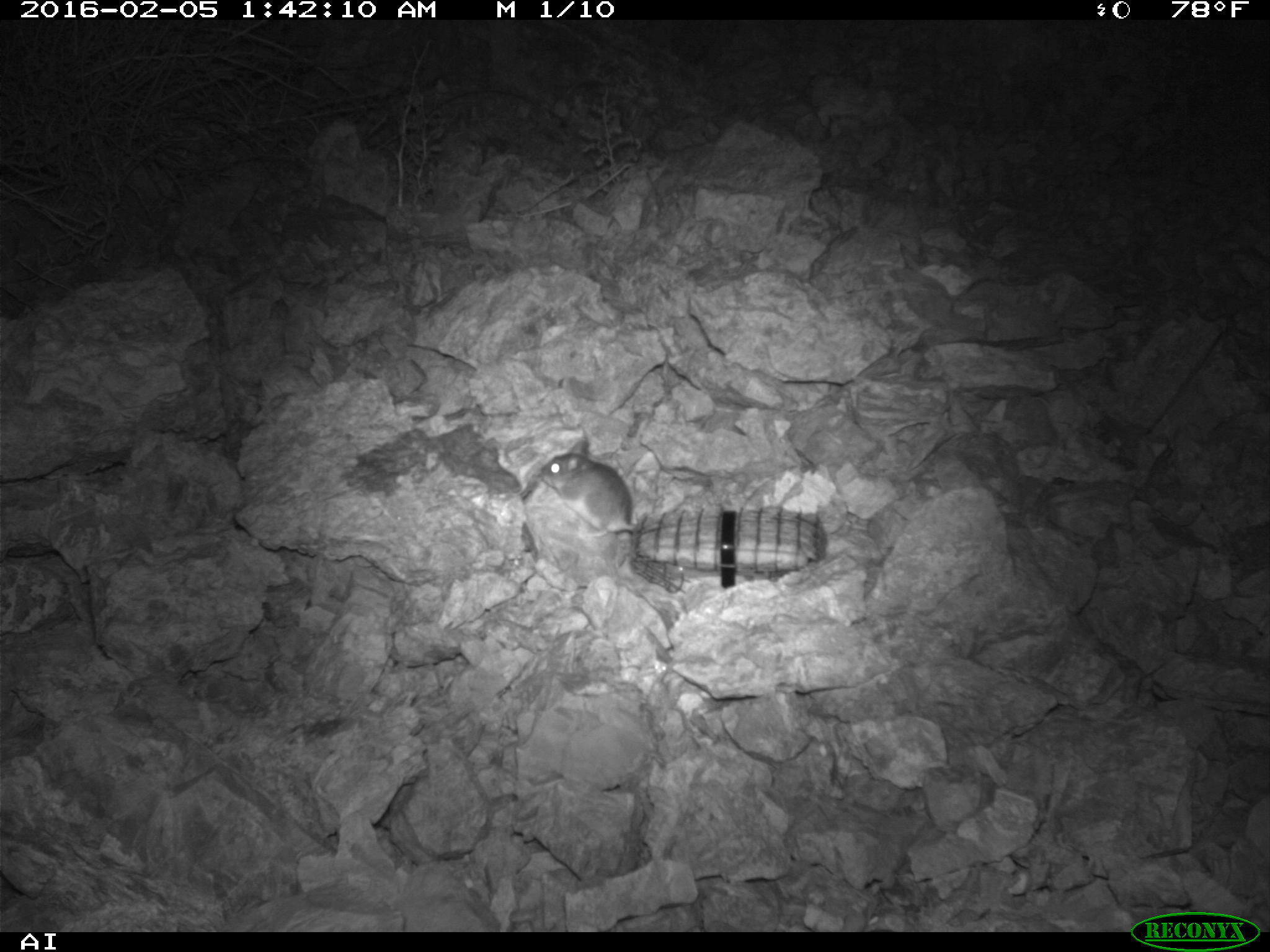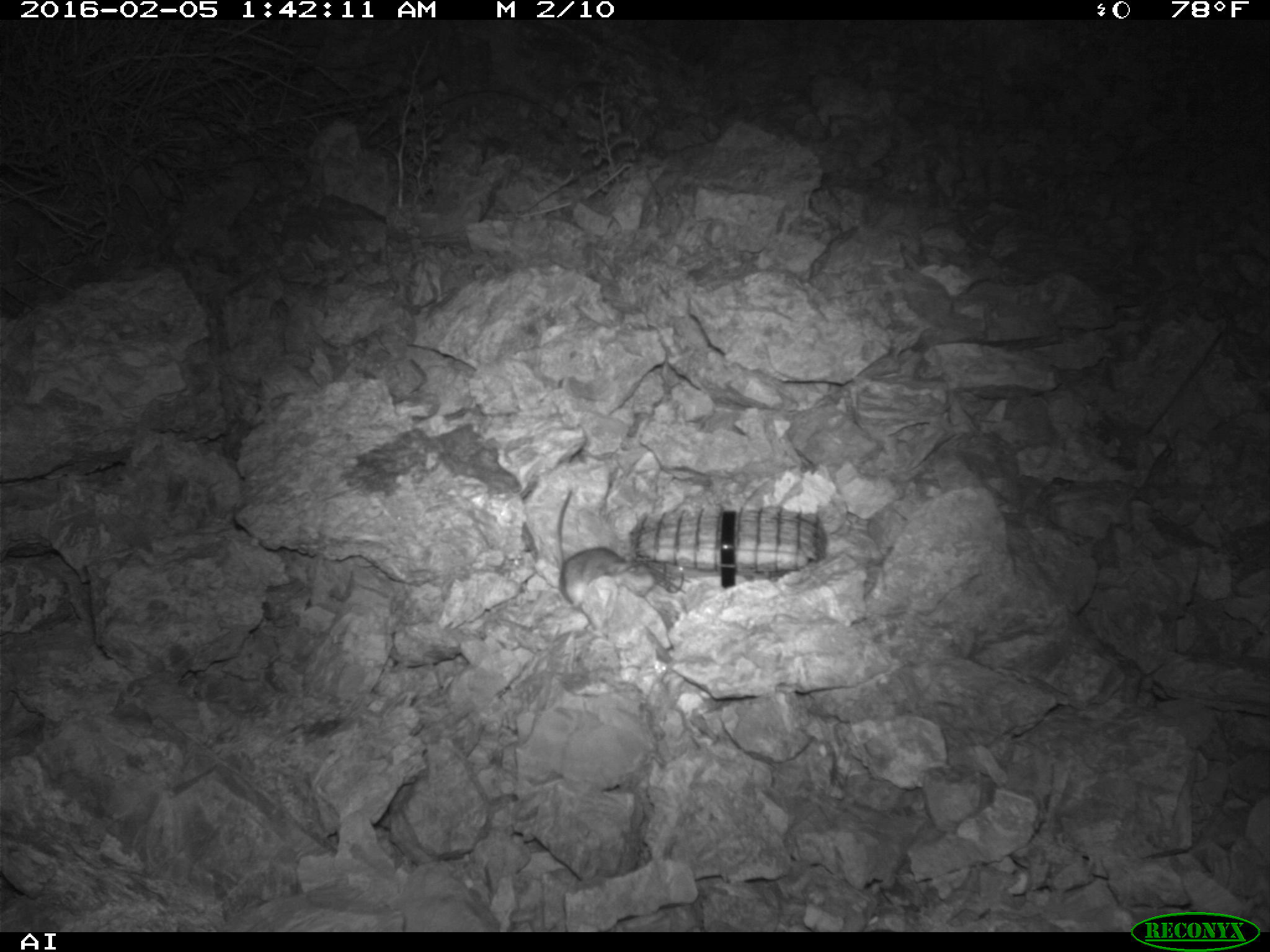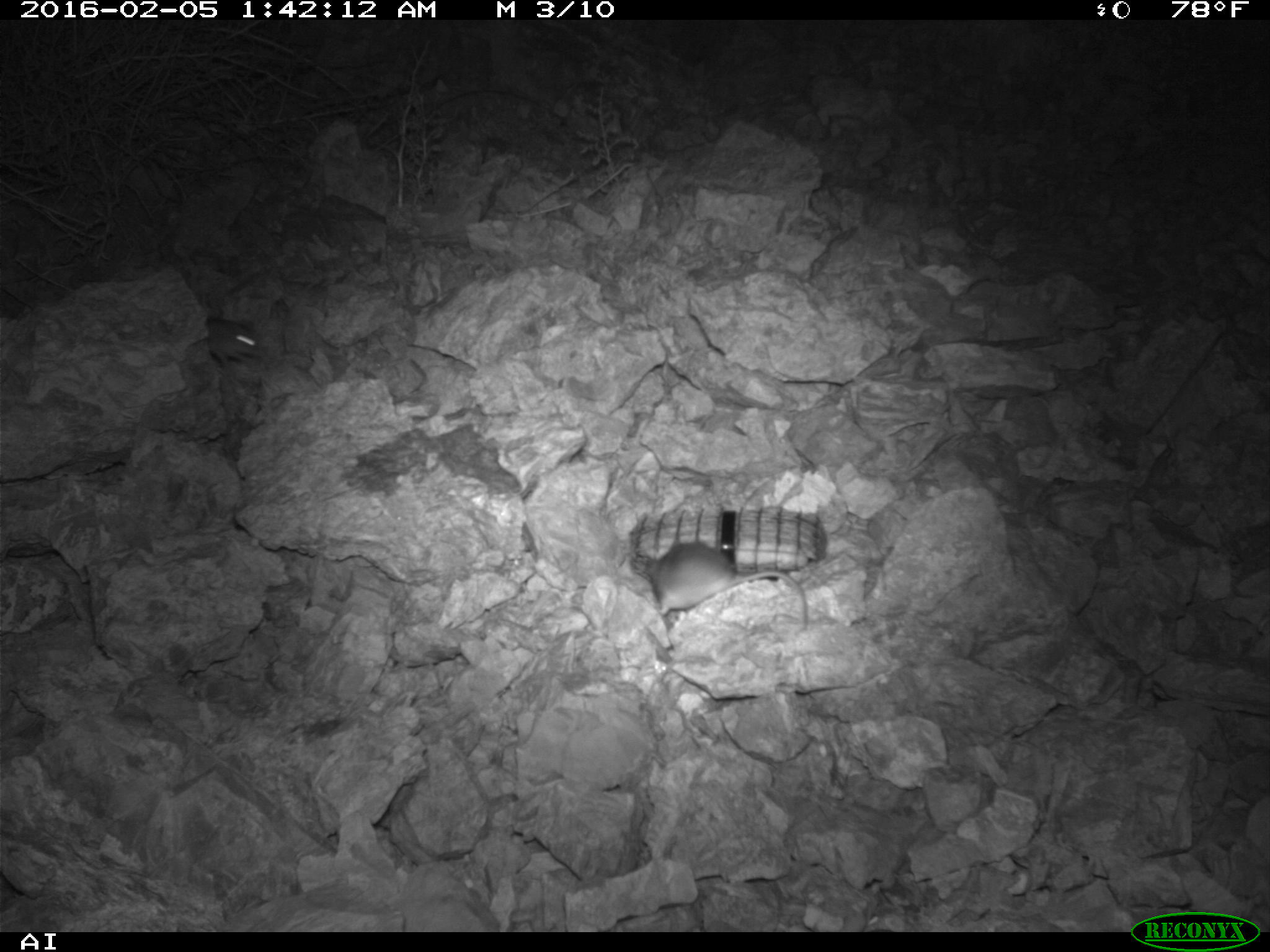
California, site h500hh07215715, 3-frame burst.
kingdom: Animalia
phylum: Chordata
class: Mammalia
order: Rodentia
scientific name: Rodentia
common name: rodent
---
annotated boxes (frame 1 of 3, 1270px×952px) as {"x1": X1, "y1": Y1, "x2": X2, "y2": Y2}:
rodent: {"x1": 539, "y1": 440, "x2": 648, "y2": 532}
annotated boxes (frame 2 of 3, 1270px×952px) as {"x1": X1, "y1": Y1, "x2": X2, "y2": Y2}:
rodent: {"x1": 554, "y1": 488, "x2": 653, "y2": 602}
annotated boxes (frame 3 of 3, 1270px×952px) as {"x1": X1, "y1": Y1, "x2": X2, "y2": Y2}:
rodent: {"x1": 644, "y1": 539, "x2": 807, "y2": 631}; {"x1": 205, "y1": 315, "x2": 259, "y2": 364}